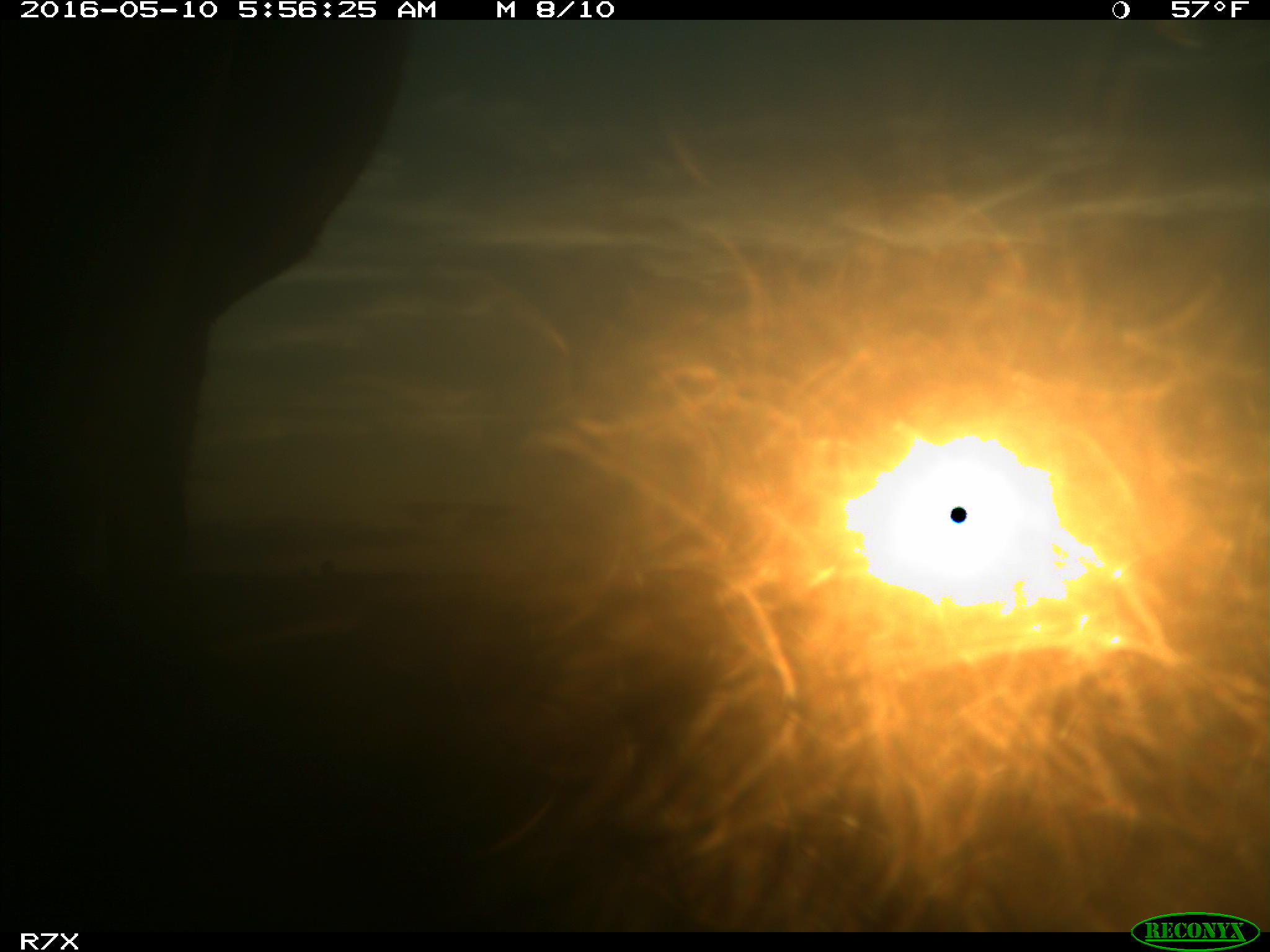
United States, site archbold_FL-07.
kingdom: Animalia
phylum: Chordata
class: Mammalia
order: Artiodactyla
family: Bovidae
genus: Bos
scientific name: Bos taurus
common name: domestic cow